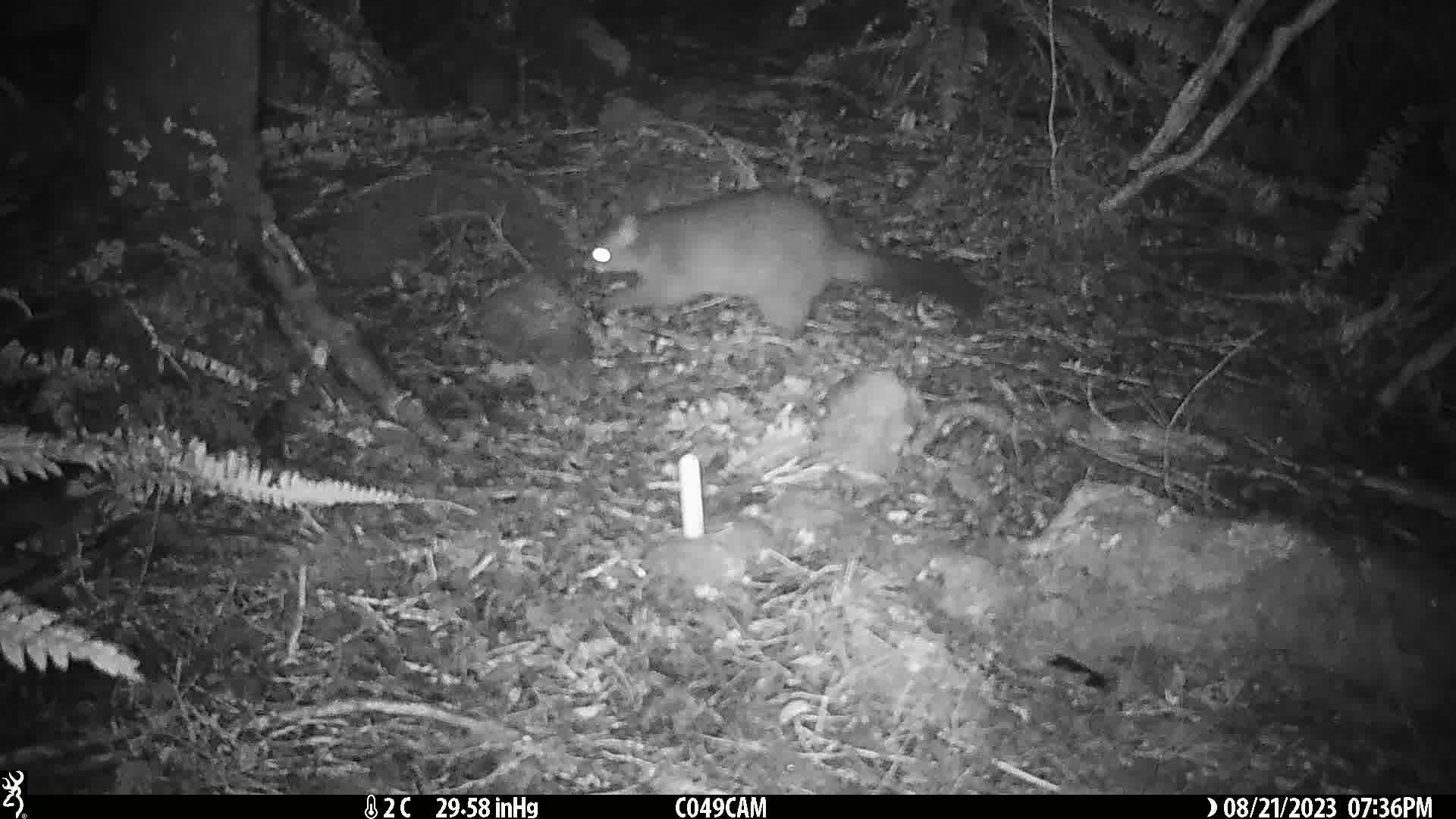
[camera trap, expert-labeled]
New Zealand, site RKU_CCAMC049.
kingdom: Animalia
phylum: Chordata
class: Mammalia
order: Diprotodontia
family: Phalangeridae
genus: Trichosurus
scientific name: Trichosurus vulpecula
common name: common brushtail possum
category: possum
Possum (common brushtail possum) (Trichosurus vulpecula).